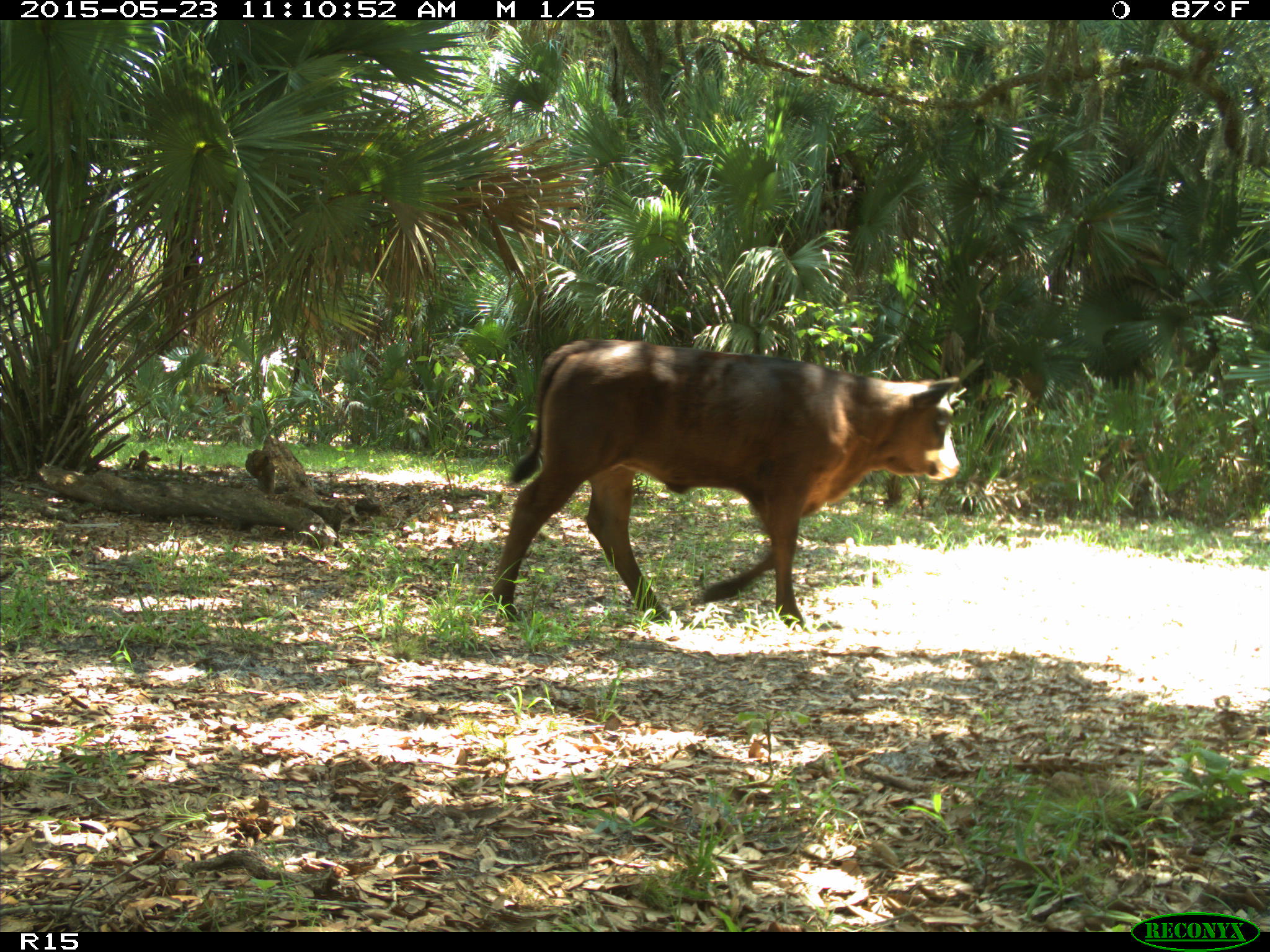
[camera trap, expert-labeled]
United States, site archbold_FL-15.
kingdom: Animalia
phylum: Chordata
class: Mammalia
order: Artiodactyla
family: Bovidae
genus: Bos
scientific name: Bos taurus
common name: domestic cow